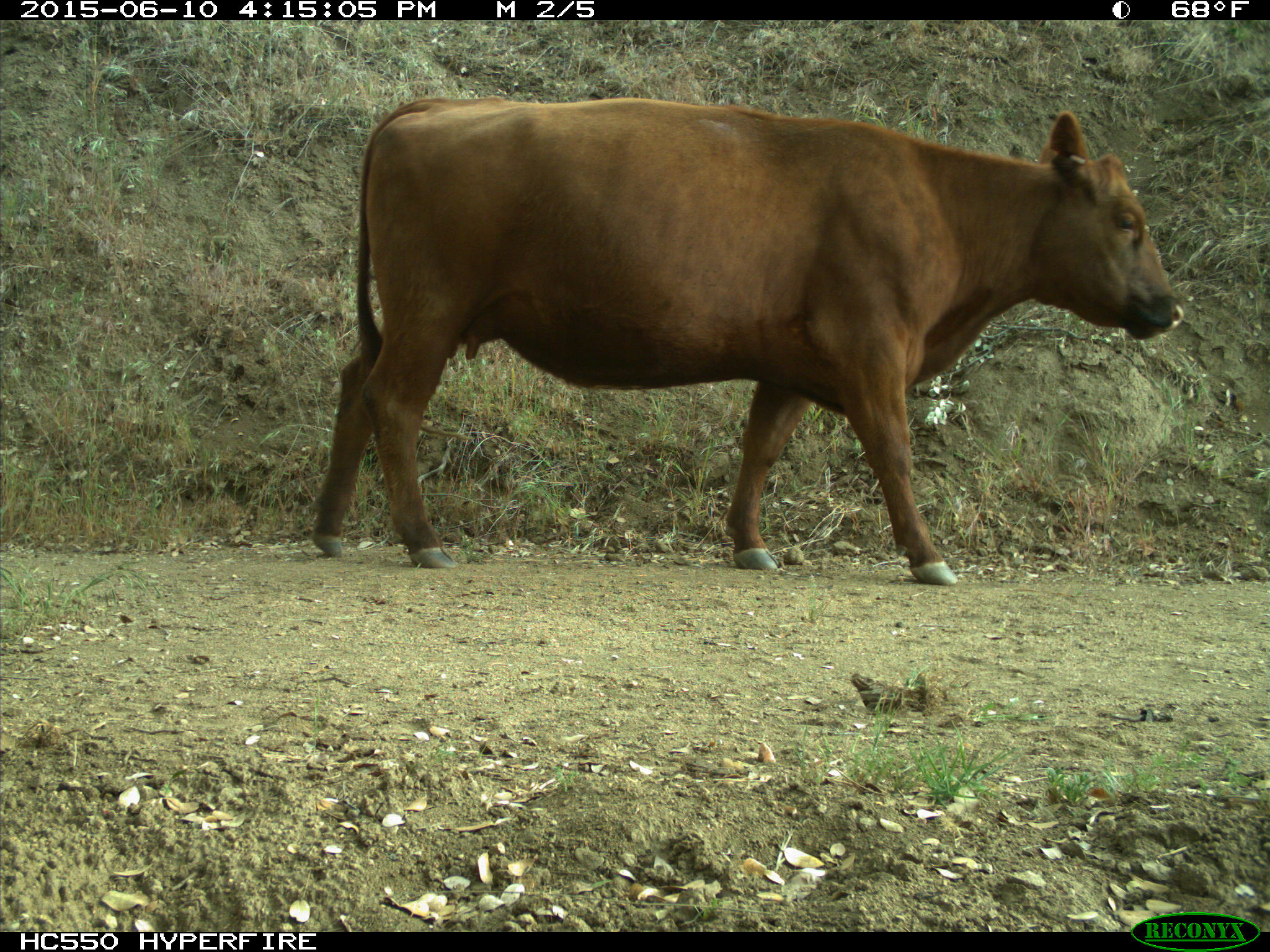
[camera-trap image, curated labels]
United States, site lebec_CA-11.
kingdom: Animalia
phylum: Chordata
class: Mammalia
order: Artiodactyla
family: Bovidae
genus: Bos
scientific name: Bos taurus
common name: domestic cow